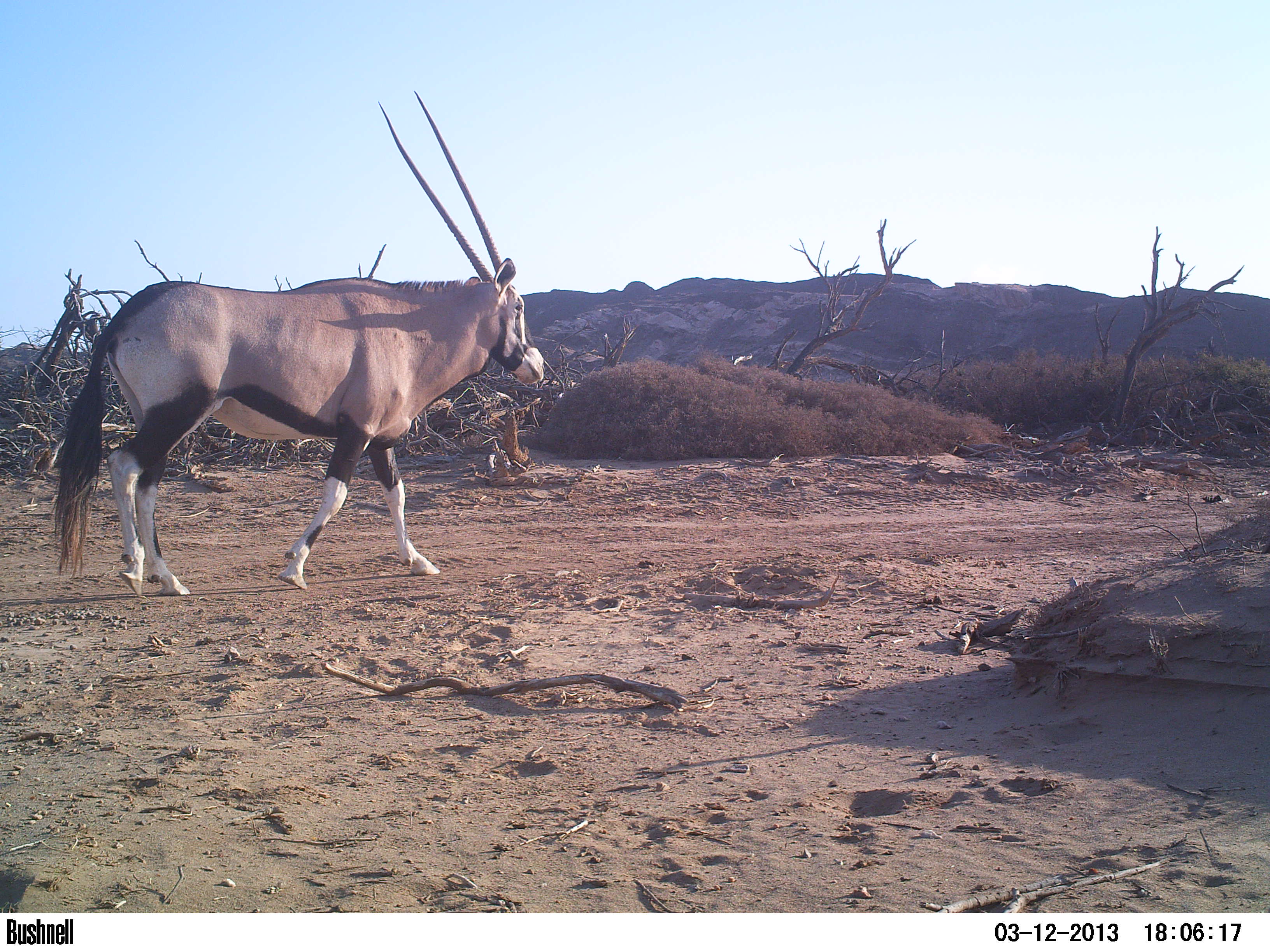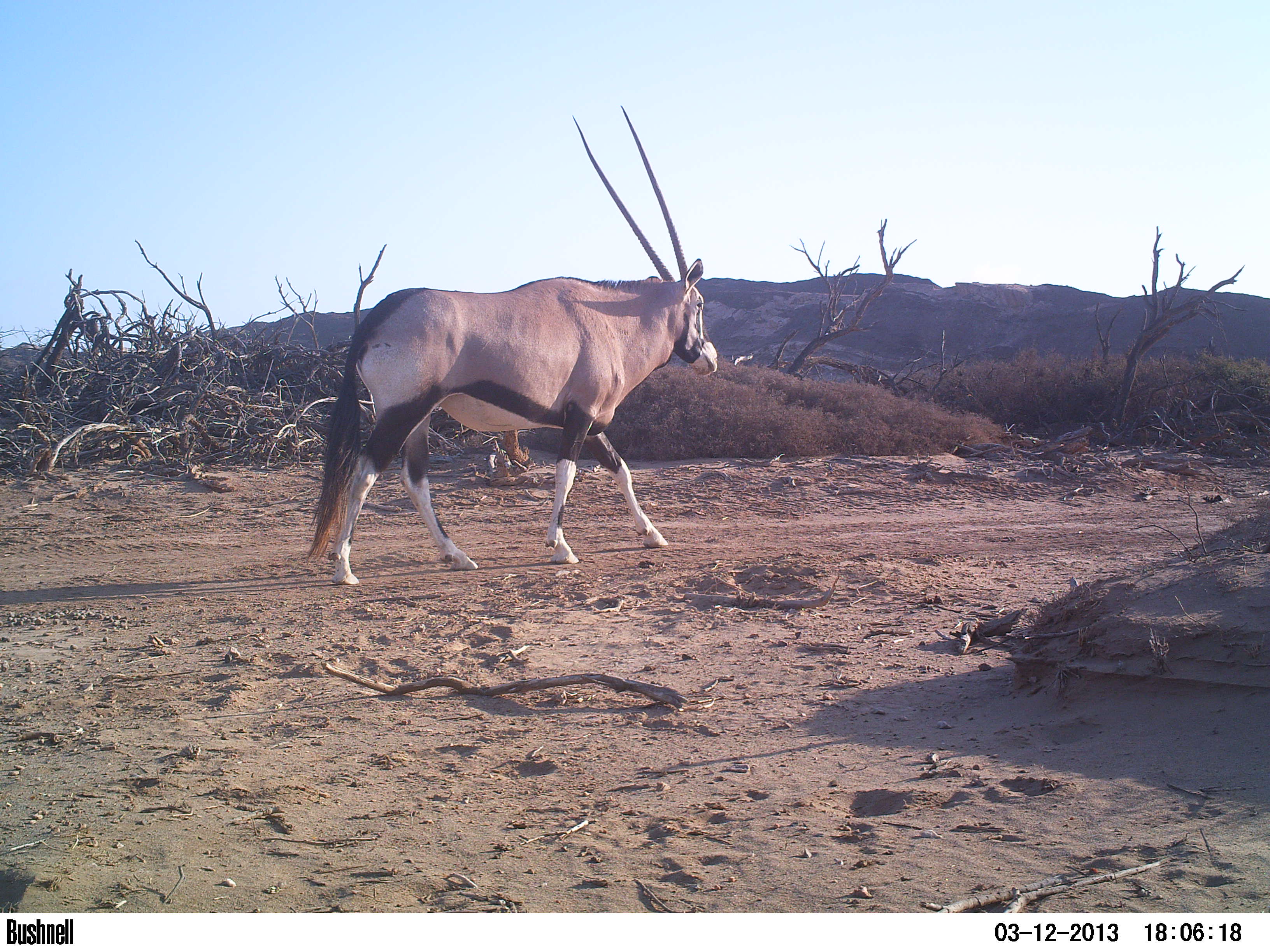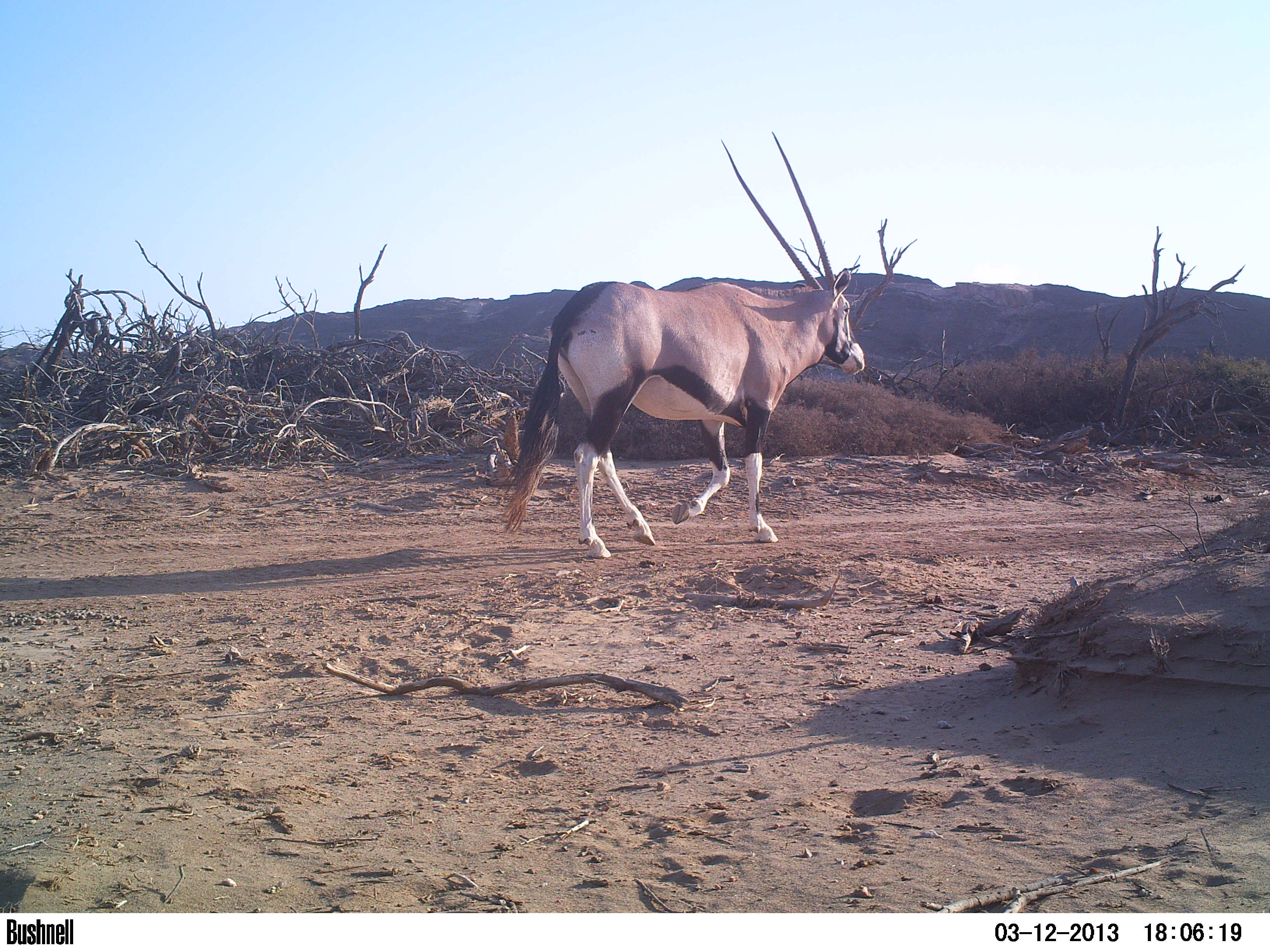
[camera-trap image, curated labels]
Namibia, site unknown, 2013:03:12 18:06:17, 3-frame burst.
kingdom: Animalia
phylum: Chordata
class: Mammalia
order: Artiodactyla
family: Bovidae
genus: Oryx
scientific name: Oryx gazella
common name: gemsbok